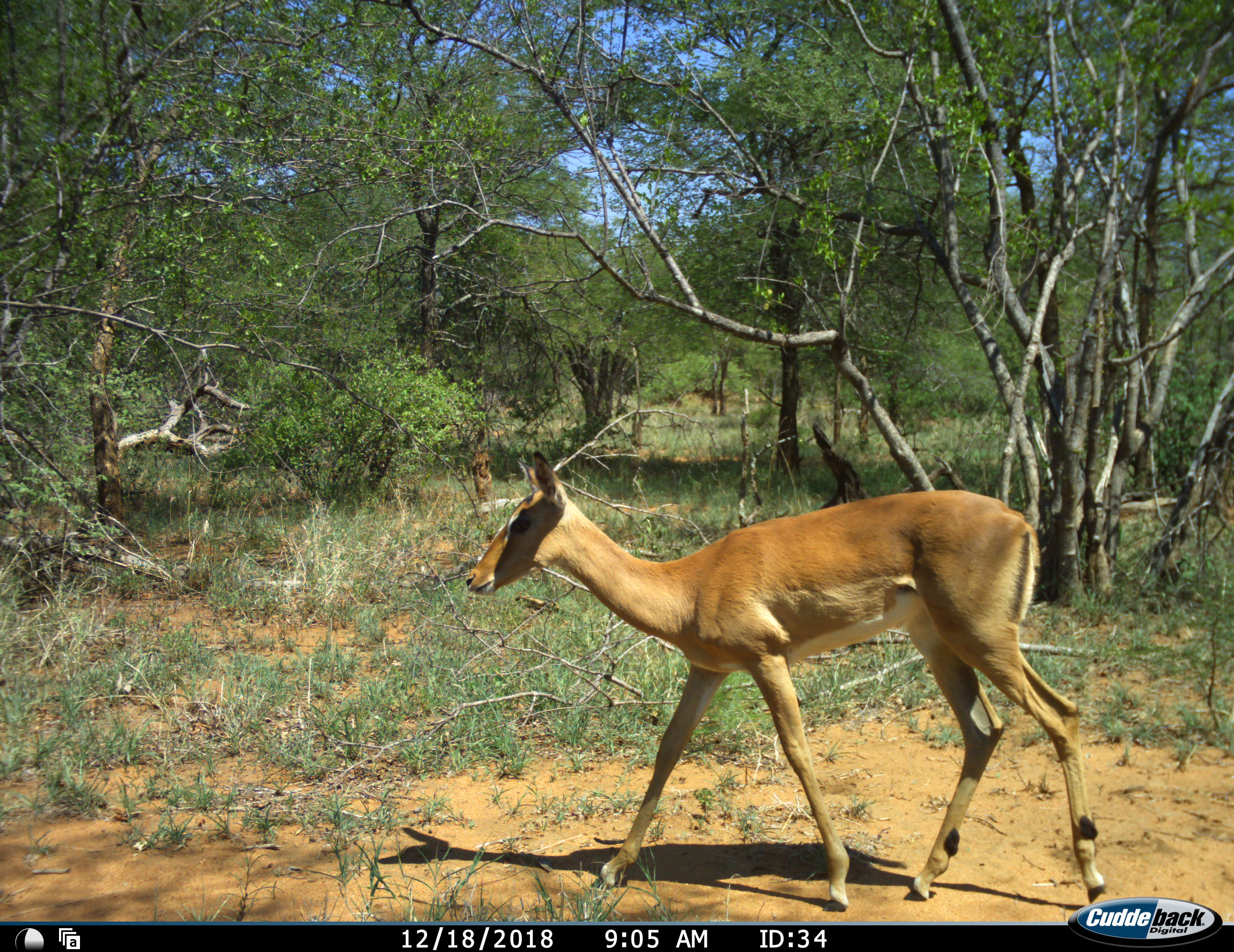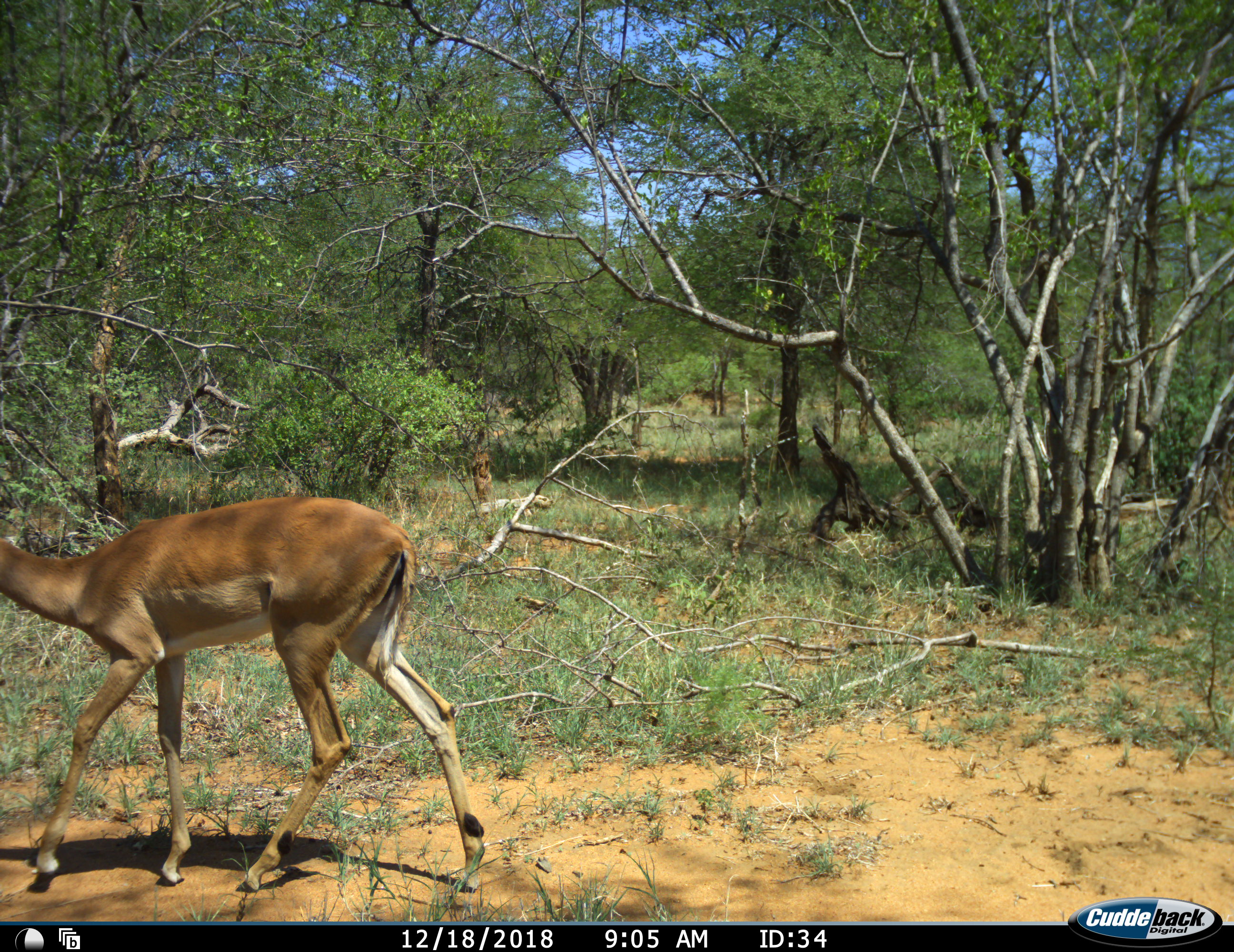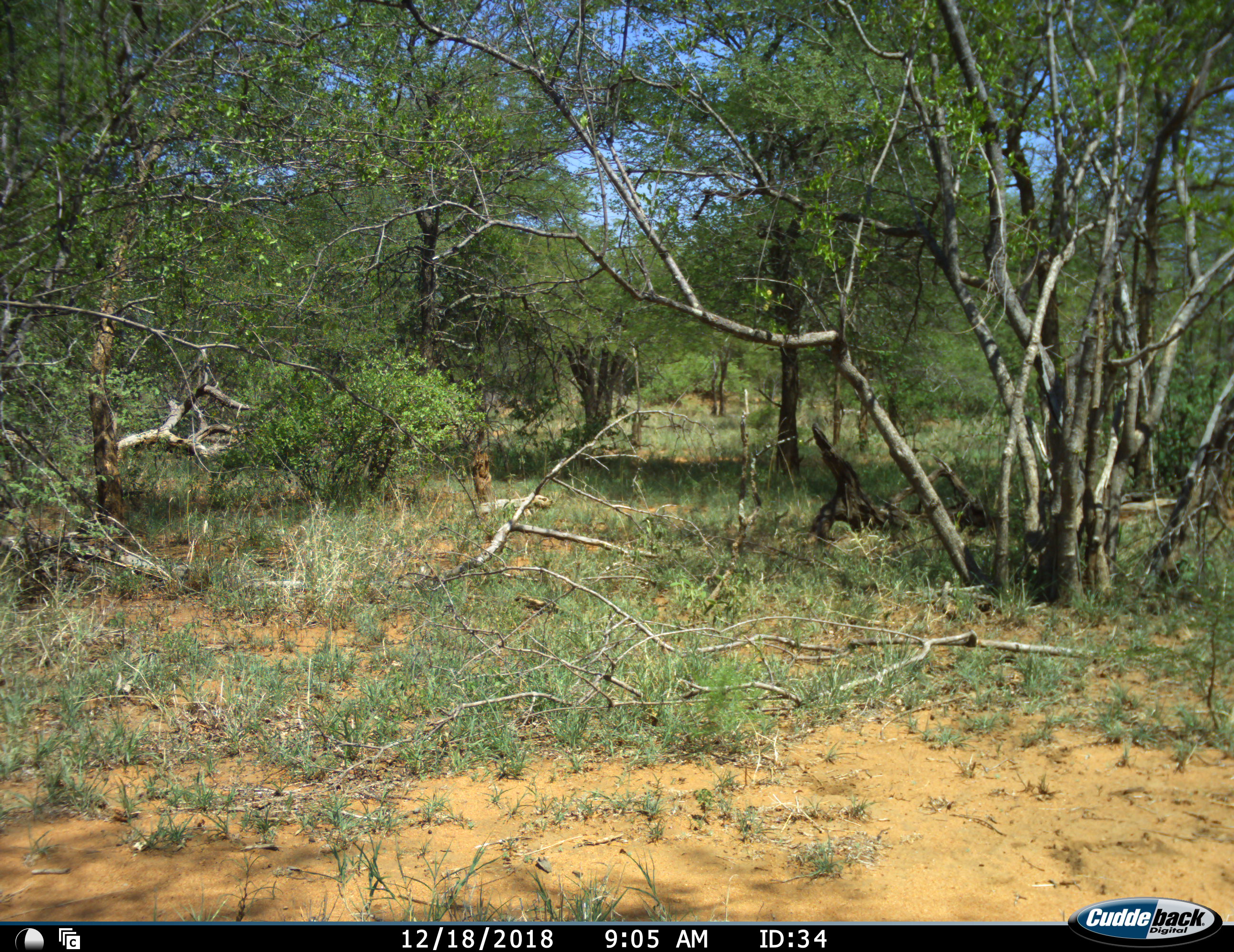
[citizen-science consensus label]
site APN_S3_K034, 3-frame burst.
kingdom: Animalia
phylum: Chordata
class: Mammalia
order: Artiodactyla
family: Bovidae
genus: Aepyceros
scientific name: Aepyceros melampus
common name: impala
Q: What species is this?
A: Impala (Aepyceros melampus).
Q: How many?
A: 1.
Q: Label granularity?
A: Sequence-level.